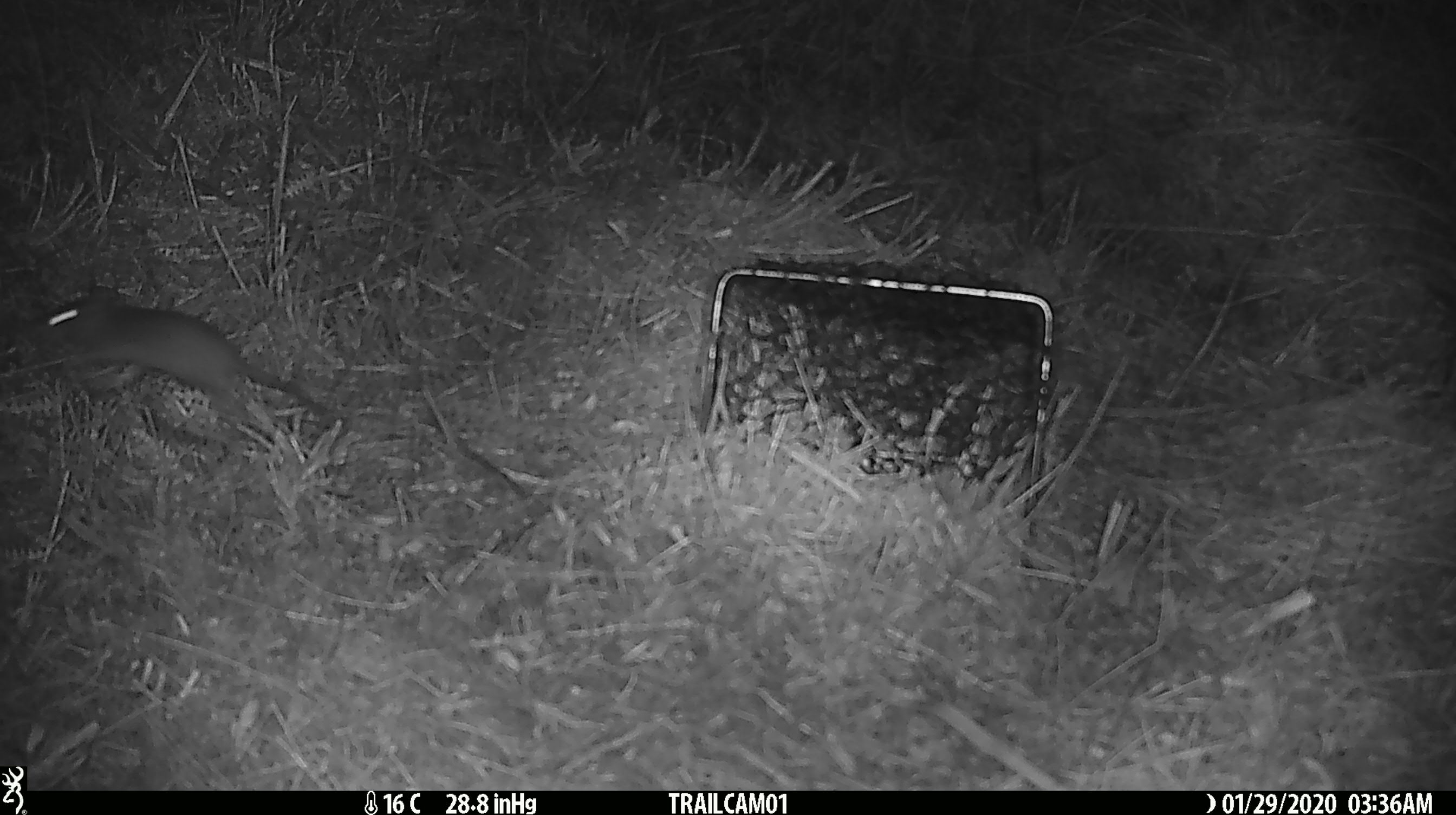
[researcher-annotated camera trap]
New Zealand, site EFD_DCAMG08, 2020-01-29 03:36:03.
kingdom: Animalia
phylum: Chordata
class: Mammalia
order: Rodentia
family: Muridae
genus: Rattus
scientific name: Rattus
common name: rat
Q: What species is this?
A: Rat (Rattus).